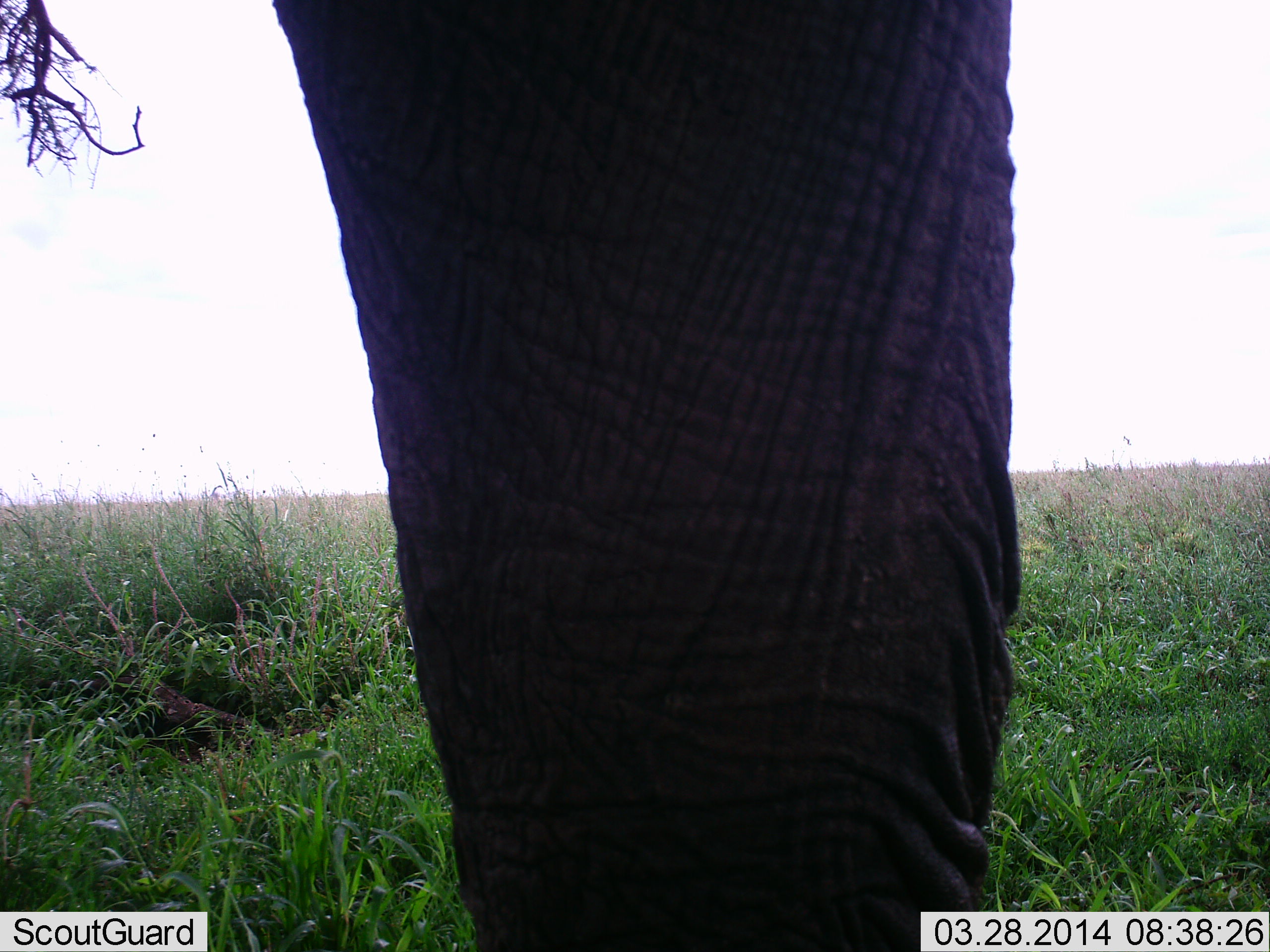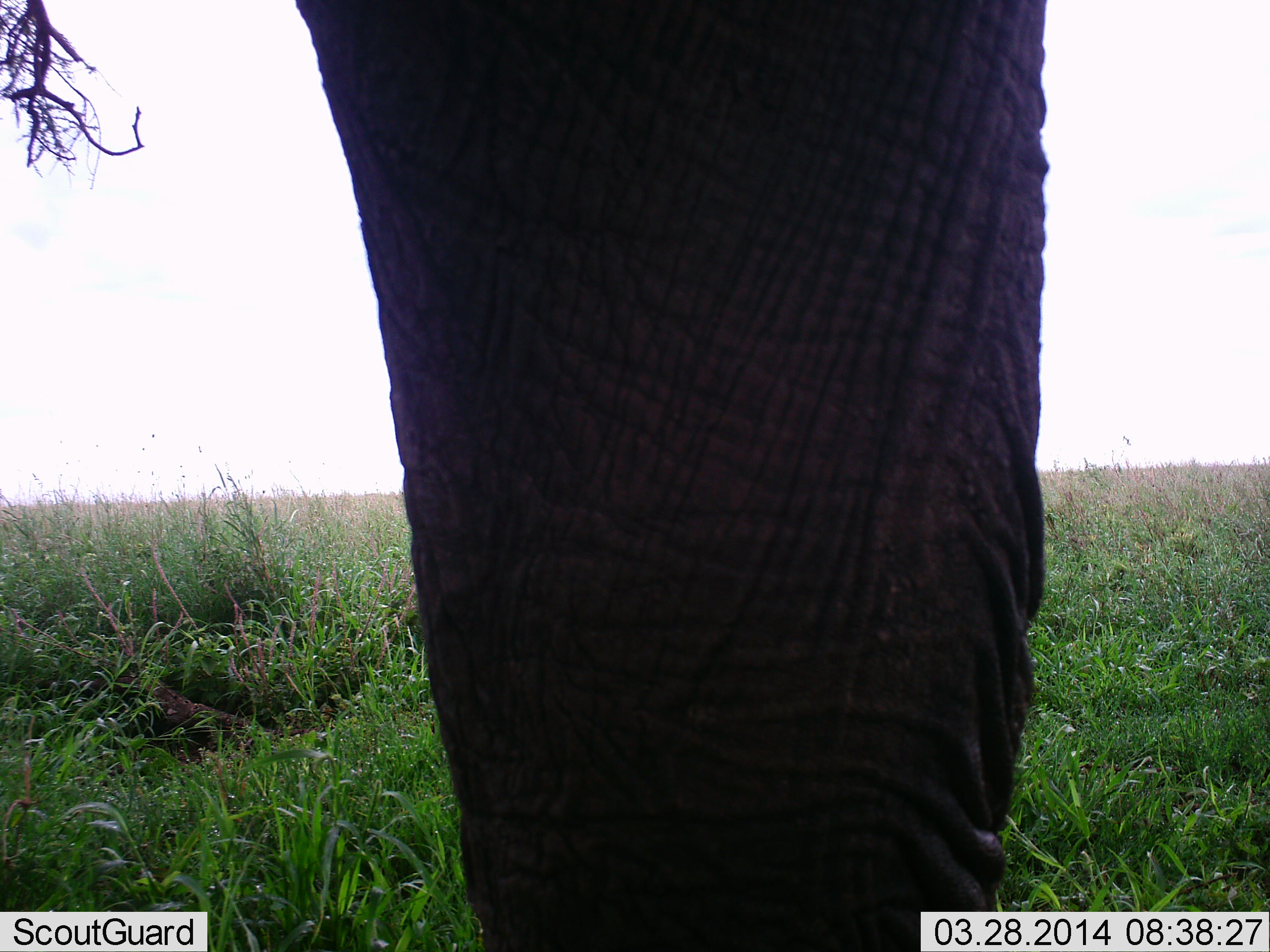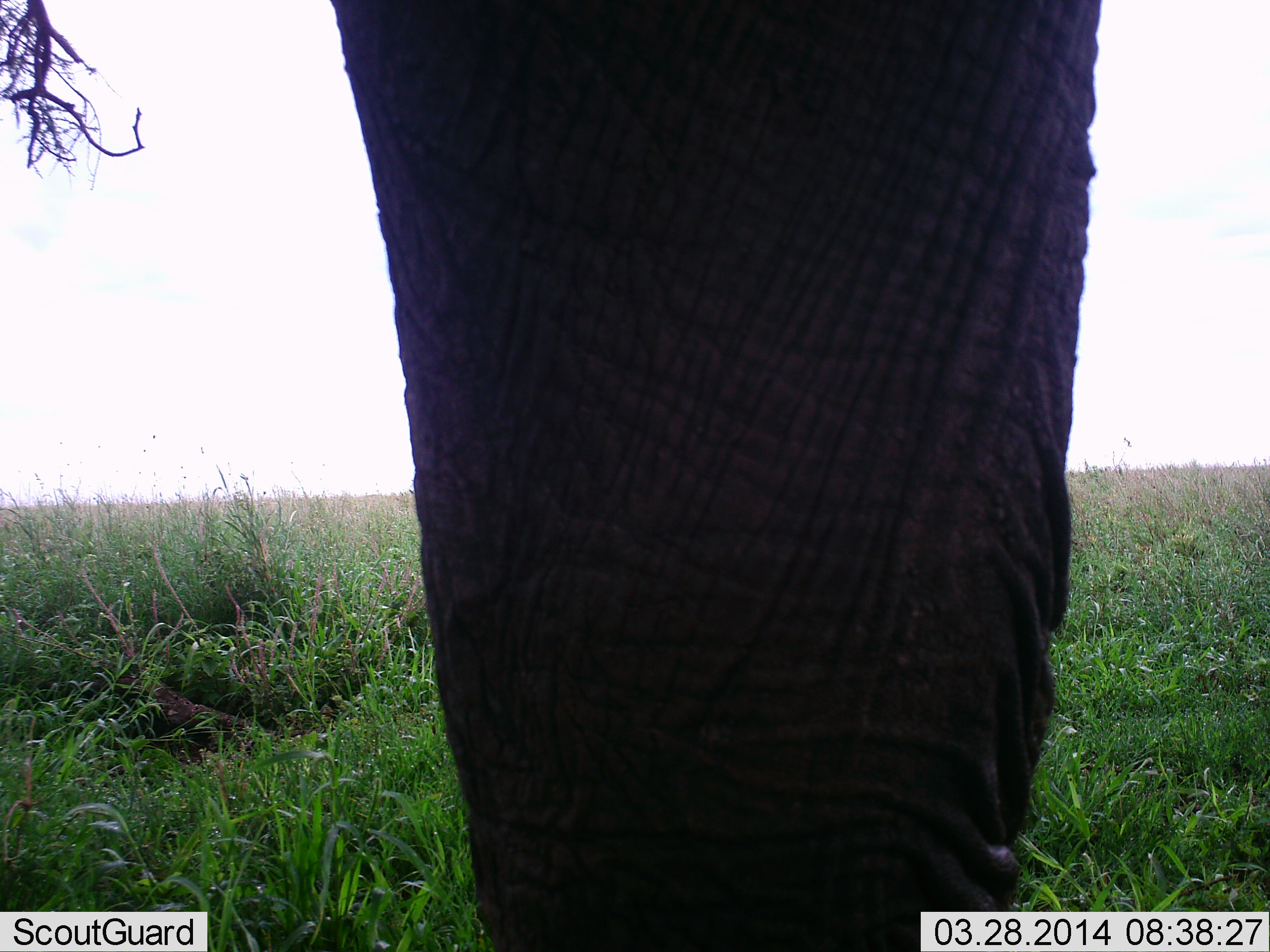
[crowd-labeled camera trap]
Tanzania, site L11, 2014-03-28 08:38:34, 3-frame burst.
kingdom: Animalia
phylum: Chordata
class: Mammalia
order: Proboscidea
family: Elephantidae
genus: Loxodonta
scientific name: Loxodonta africana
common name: african bush elephant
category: elephant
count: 1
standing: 90%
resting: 0%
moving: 10%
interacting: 0%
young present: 0%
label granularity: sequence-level